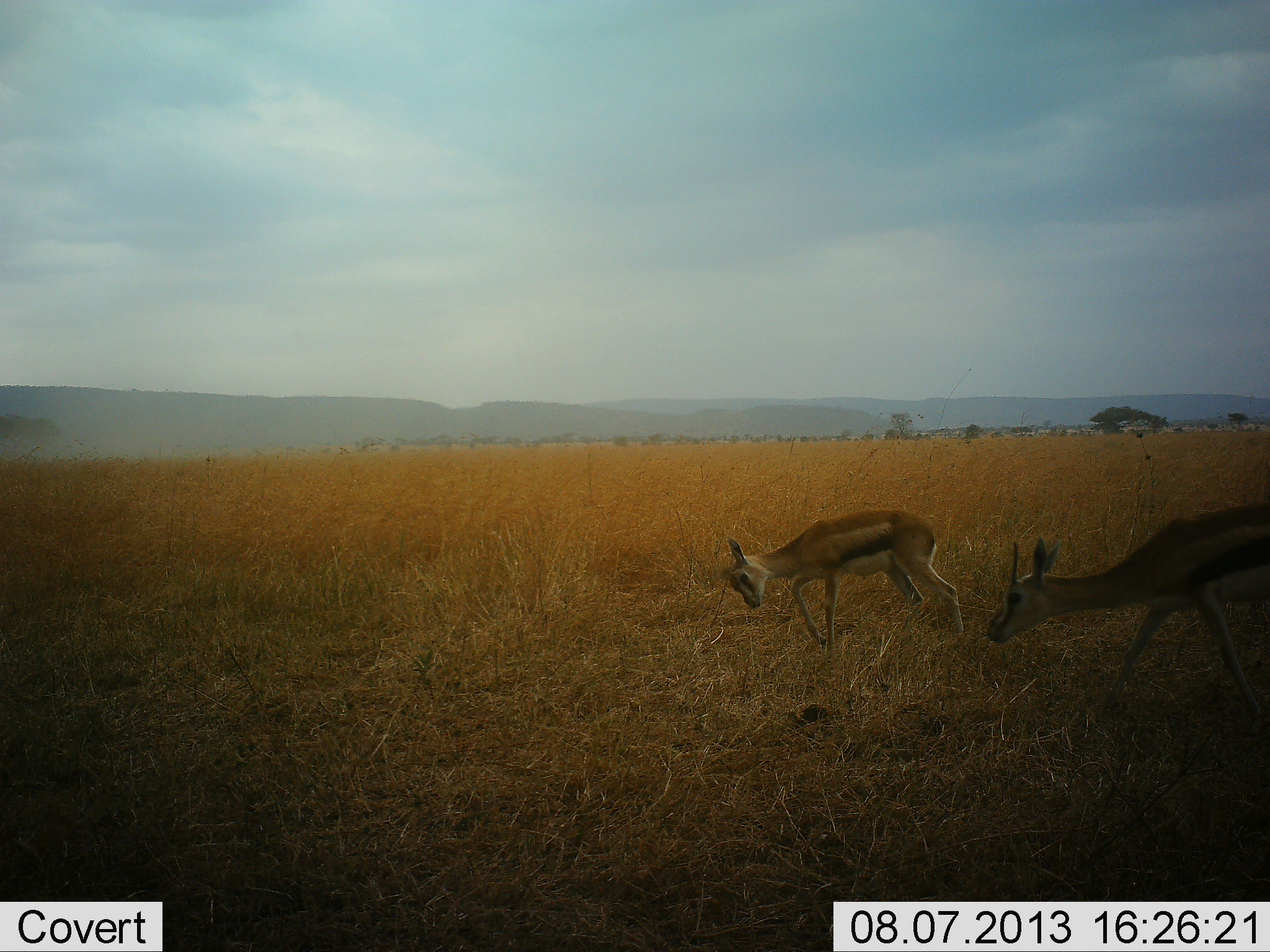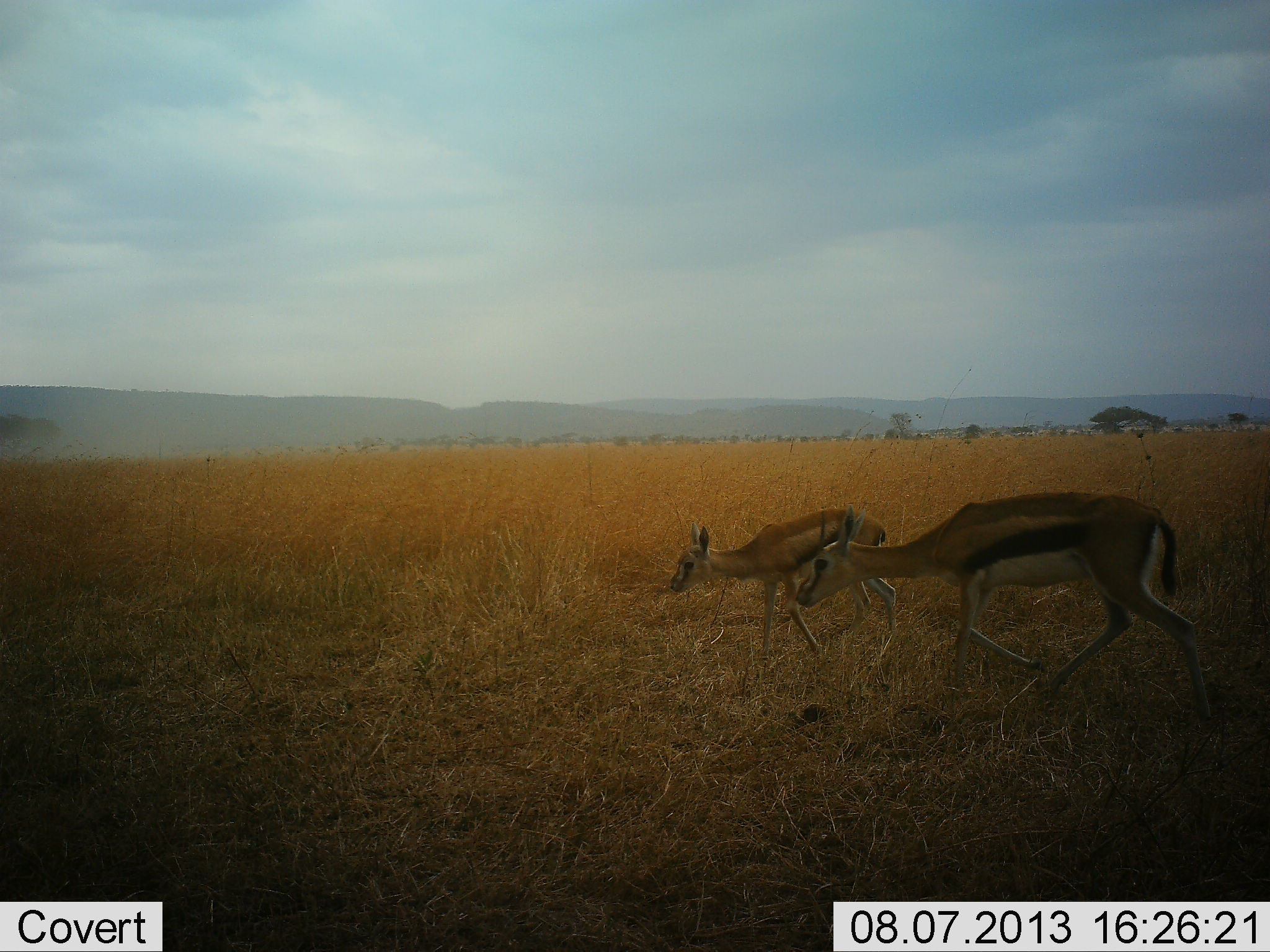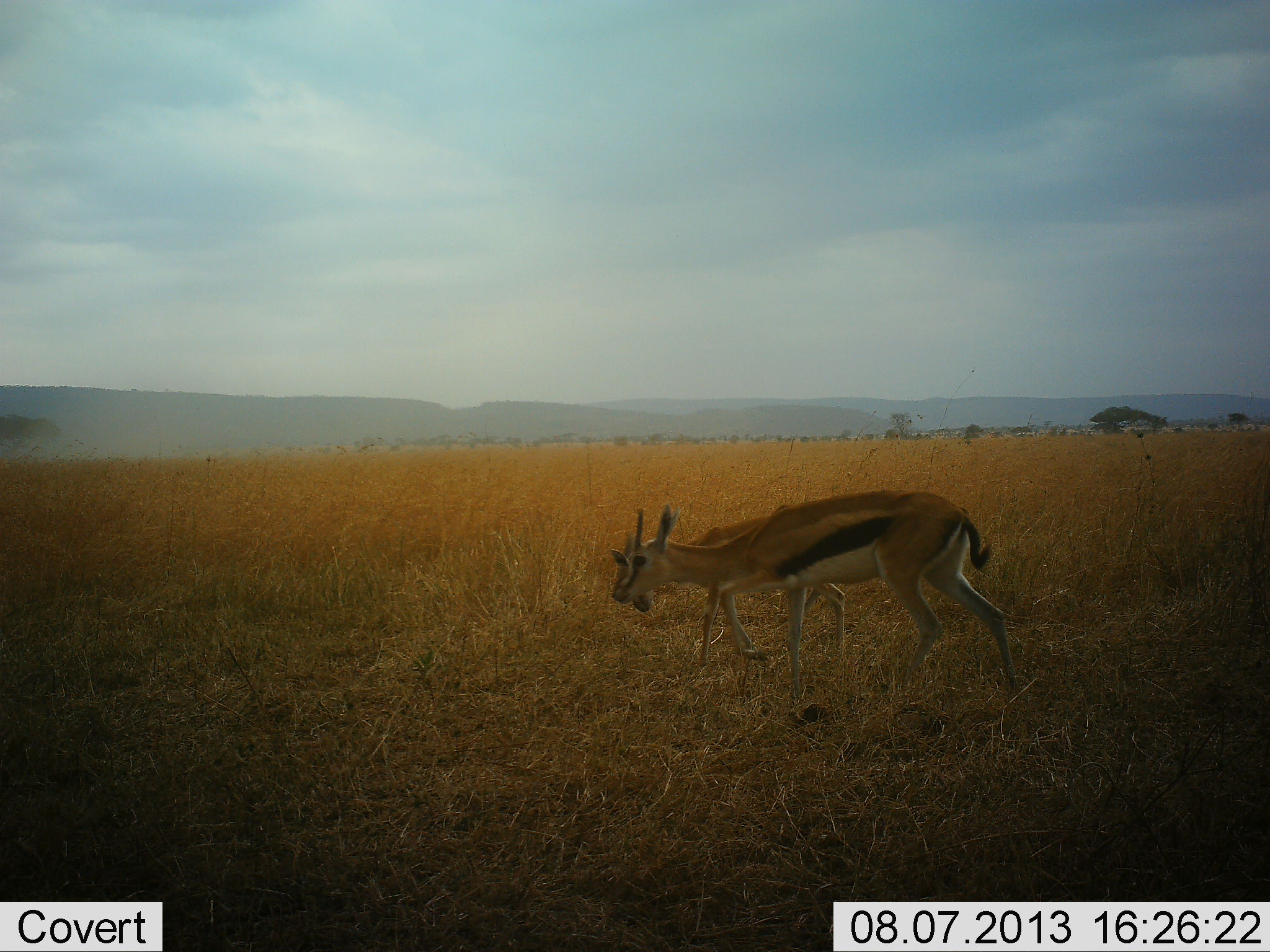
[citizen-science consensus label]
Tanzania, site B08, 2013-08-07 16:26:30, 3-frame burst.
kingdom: Animalia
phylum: Chordata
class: Mammalia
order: Artiodactyla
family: Bovidae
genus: Eudorcas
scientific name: Eudorcas thomsonii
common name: thomson's gazelle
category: gazellethomsons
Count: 2.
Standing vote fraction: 0%.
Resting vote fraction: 0%.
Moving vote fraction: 100%.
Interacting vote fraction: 0%.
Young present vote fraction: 40%.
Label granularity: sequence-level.